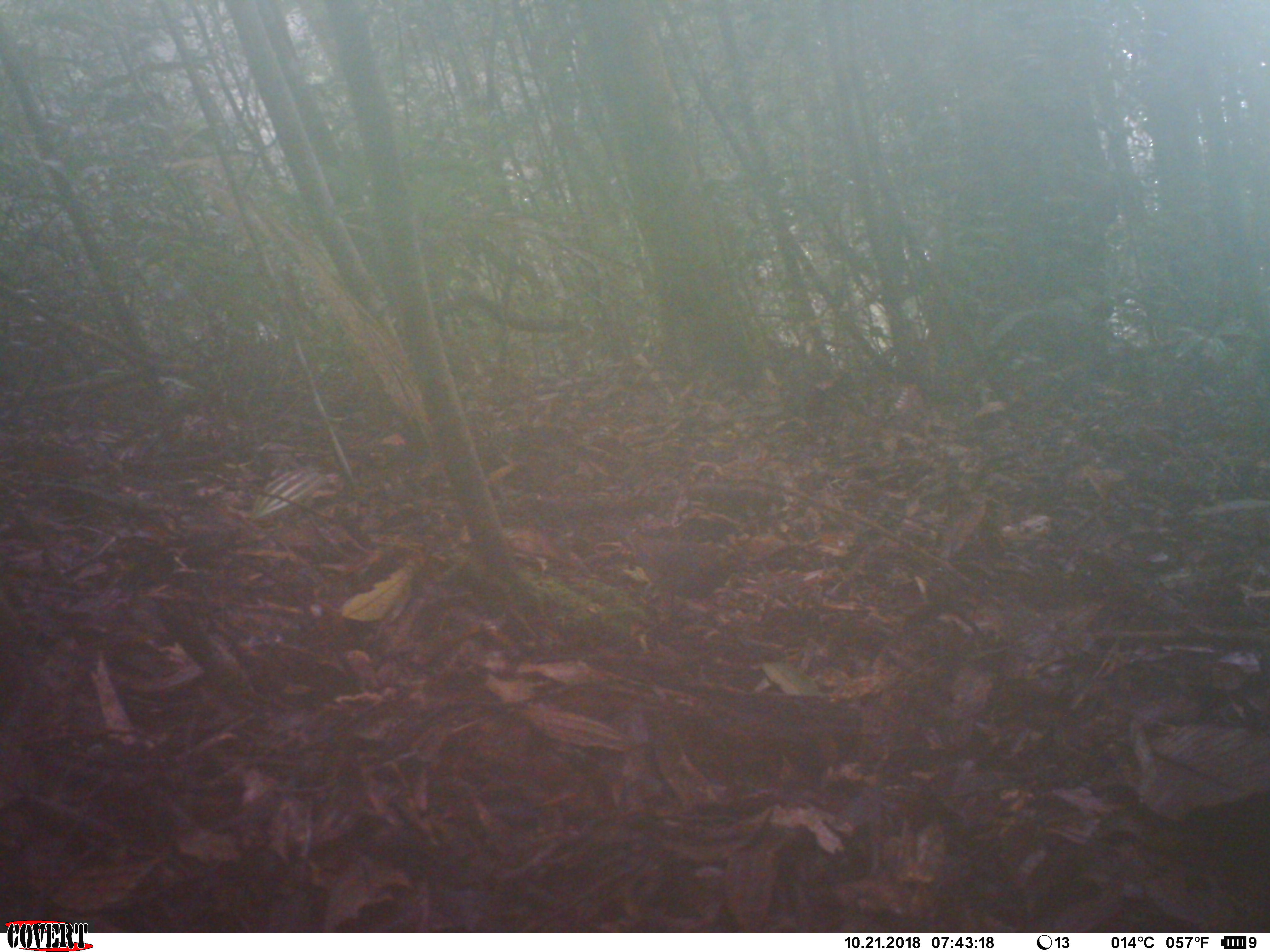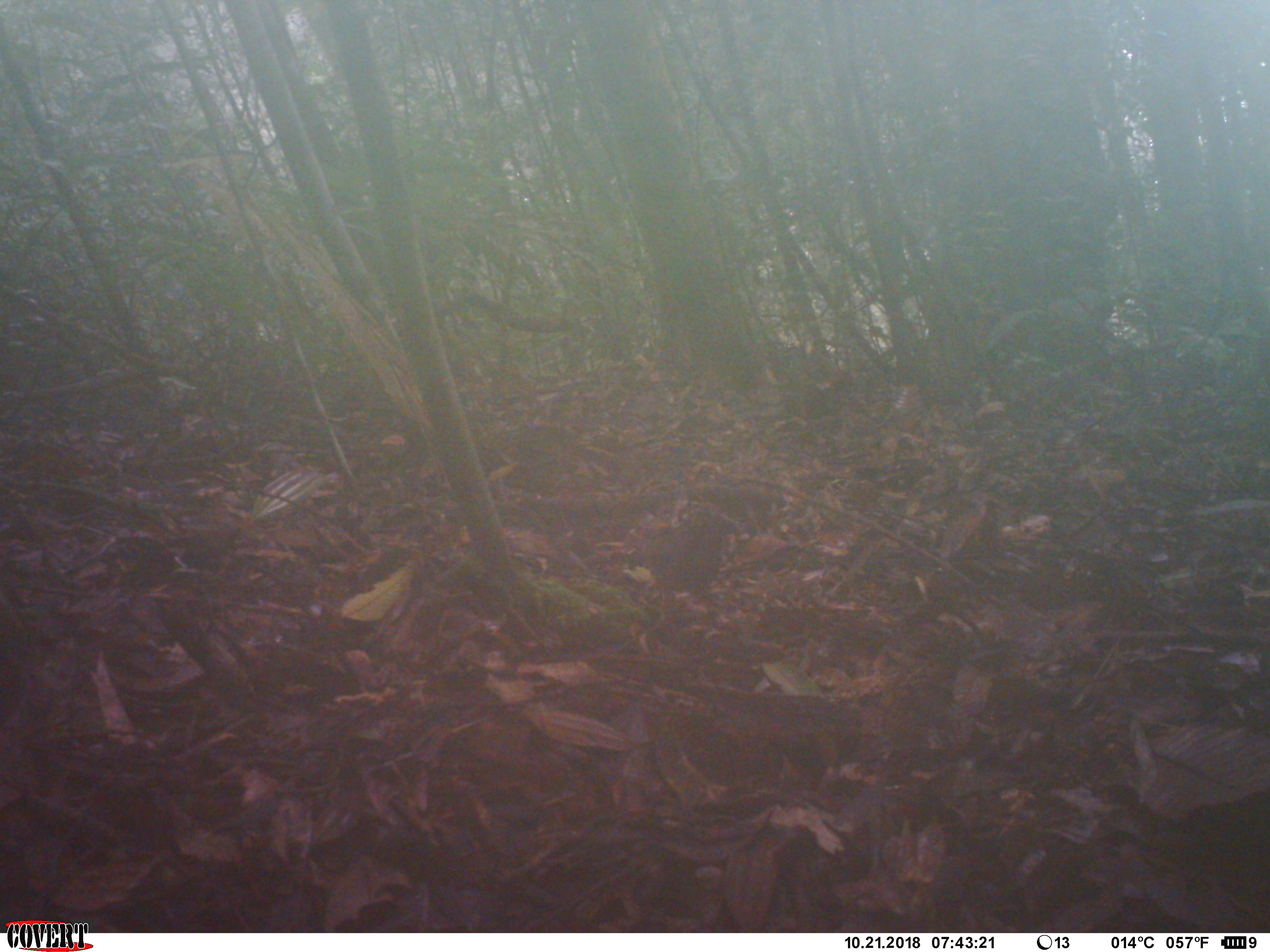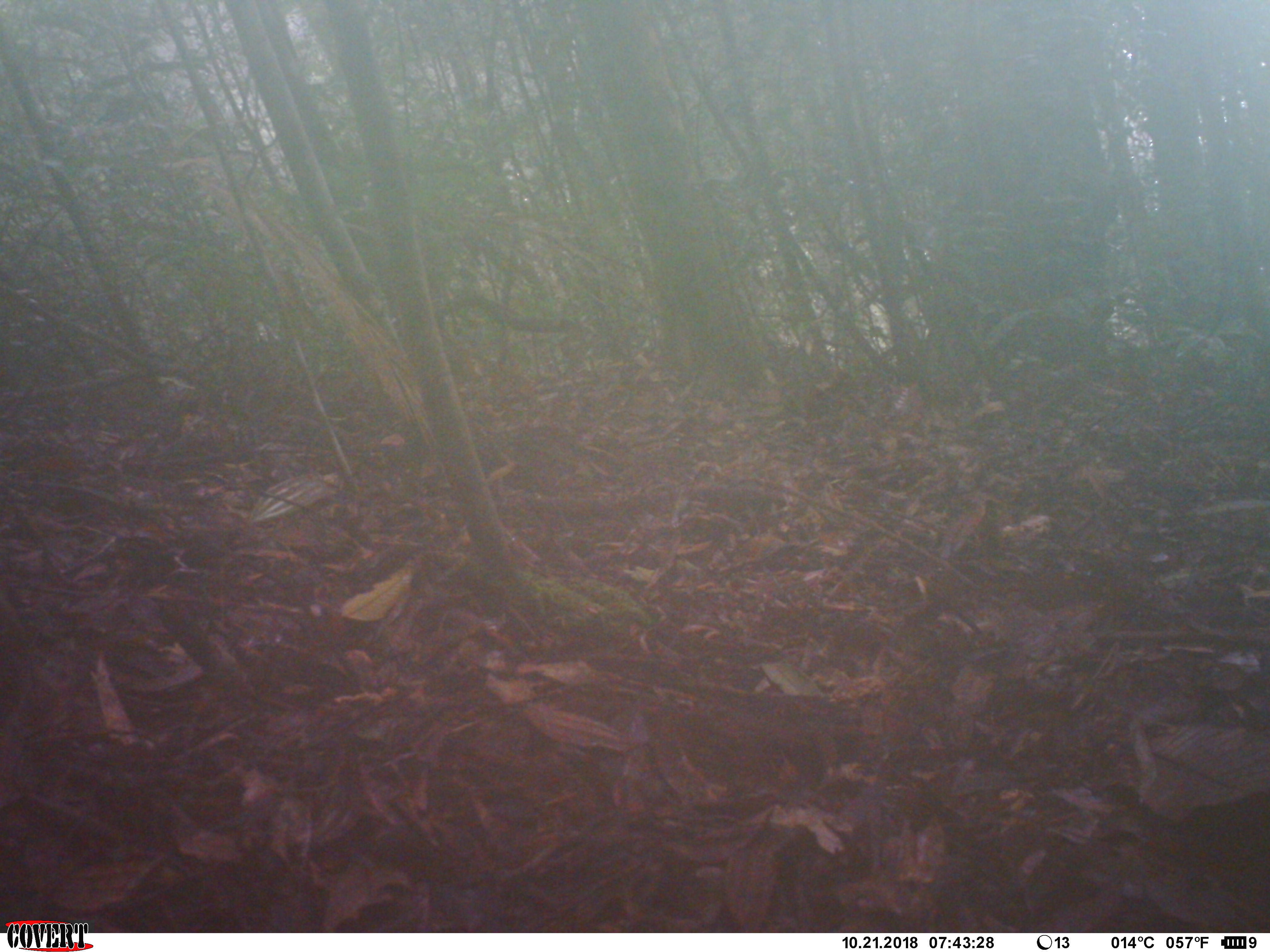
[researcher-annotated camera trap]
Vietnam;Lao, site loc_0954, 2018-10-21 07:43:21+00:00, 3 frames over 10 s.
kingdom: Animalia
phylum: Chordata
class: Aves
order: Passeriformes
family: Turdidae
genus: Geokichla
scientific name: Geokichla sibirica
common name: siberian thrush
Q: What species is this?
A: Siberian thrush (Geokichla sibirica).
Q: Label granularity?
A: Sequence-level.